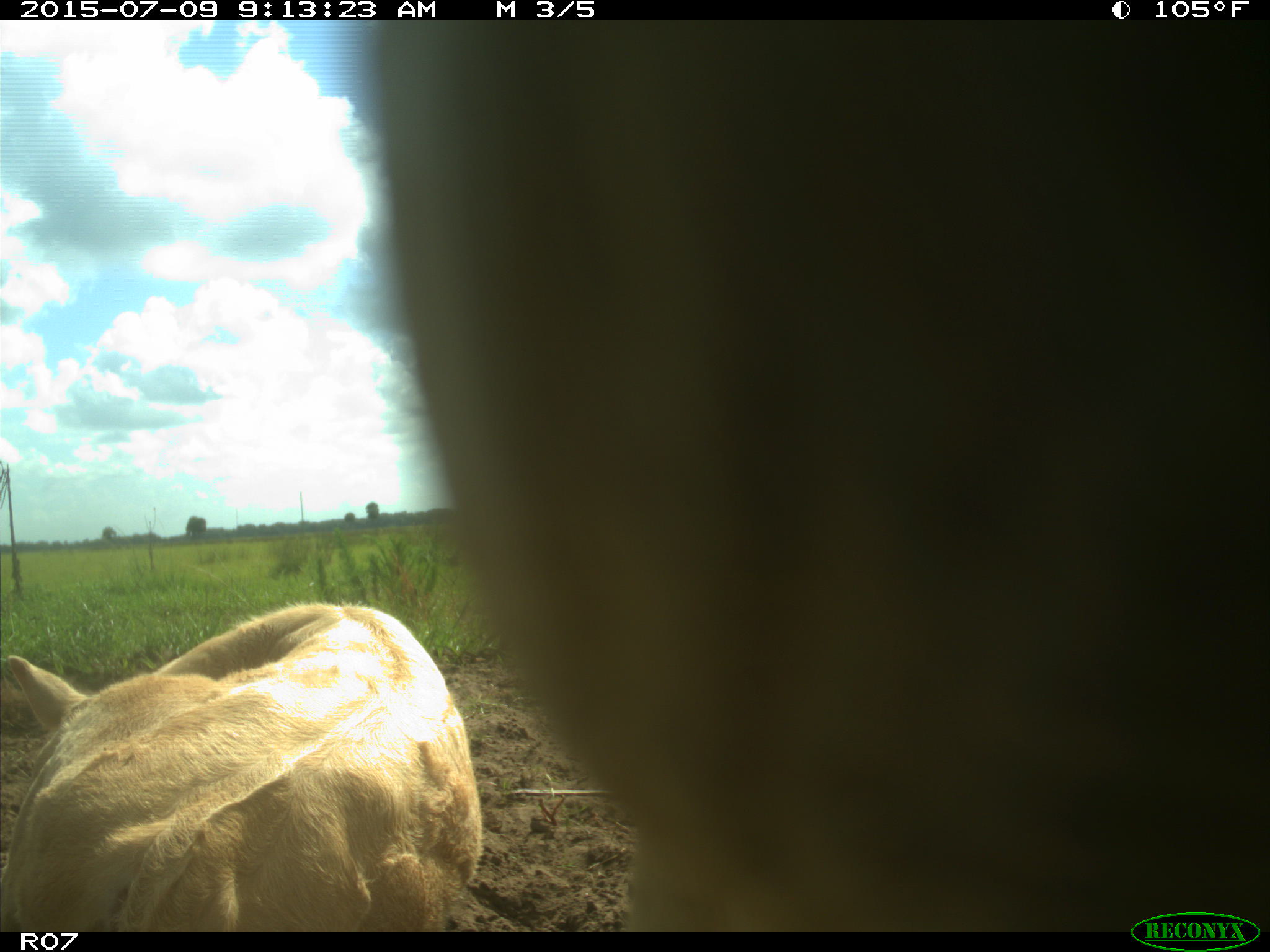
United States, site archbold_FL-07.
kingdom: Animalia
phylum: Chordata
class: Mammalia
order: Artiodactyla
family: Bovidae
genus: Bos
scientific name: Bos taurus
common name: domestic cow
Bos taurus (domestic cow).